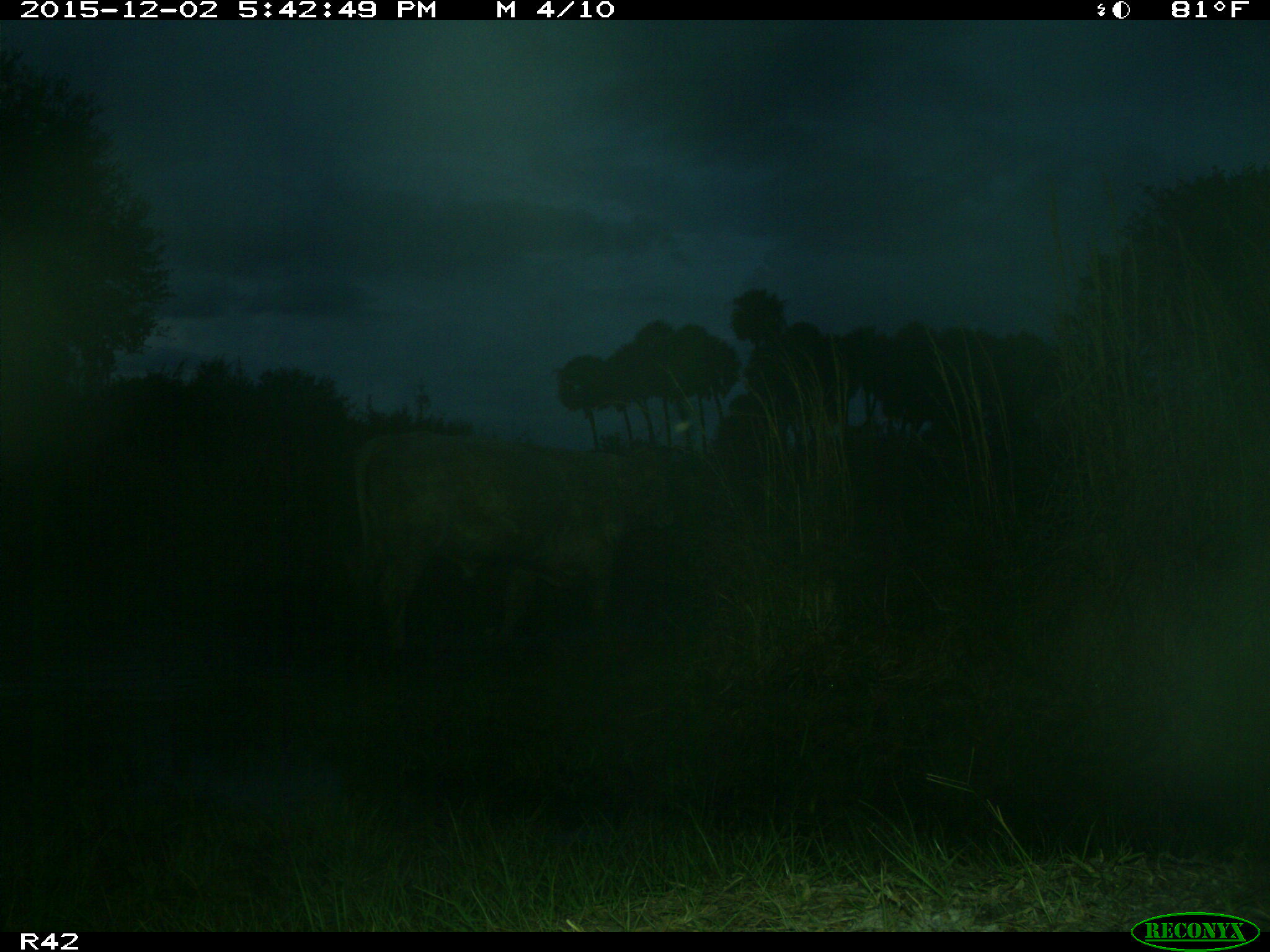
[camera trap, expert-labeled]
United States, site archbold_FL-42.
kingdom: Animalia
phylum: Chordata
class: Mammalia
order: Artiodactyla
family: Bovidae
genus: Bos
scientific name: Bos taurus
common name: domestic cow